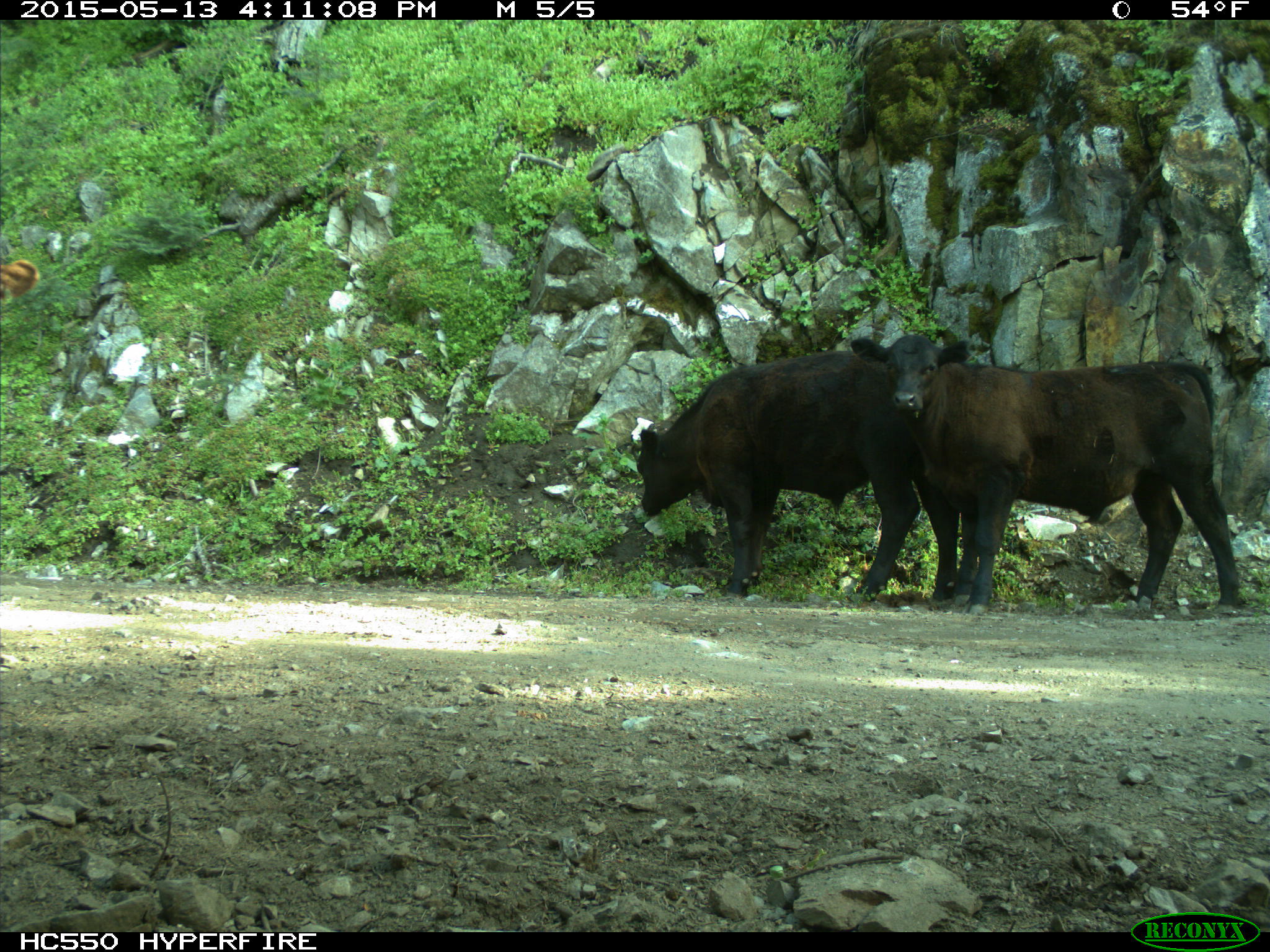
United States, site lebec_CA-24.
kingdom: Animalia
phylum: Chordata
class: Mammalia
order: Artiodactyla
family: Bovidae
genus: Bos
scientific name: Bos taurus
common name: domestic cow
Bos taurus (domestic cow).